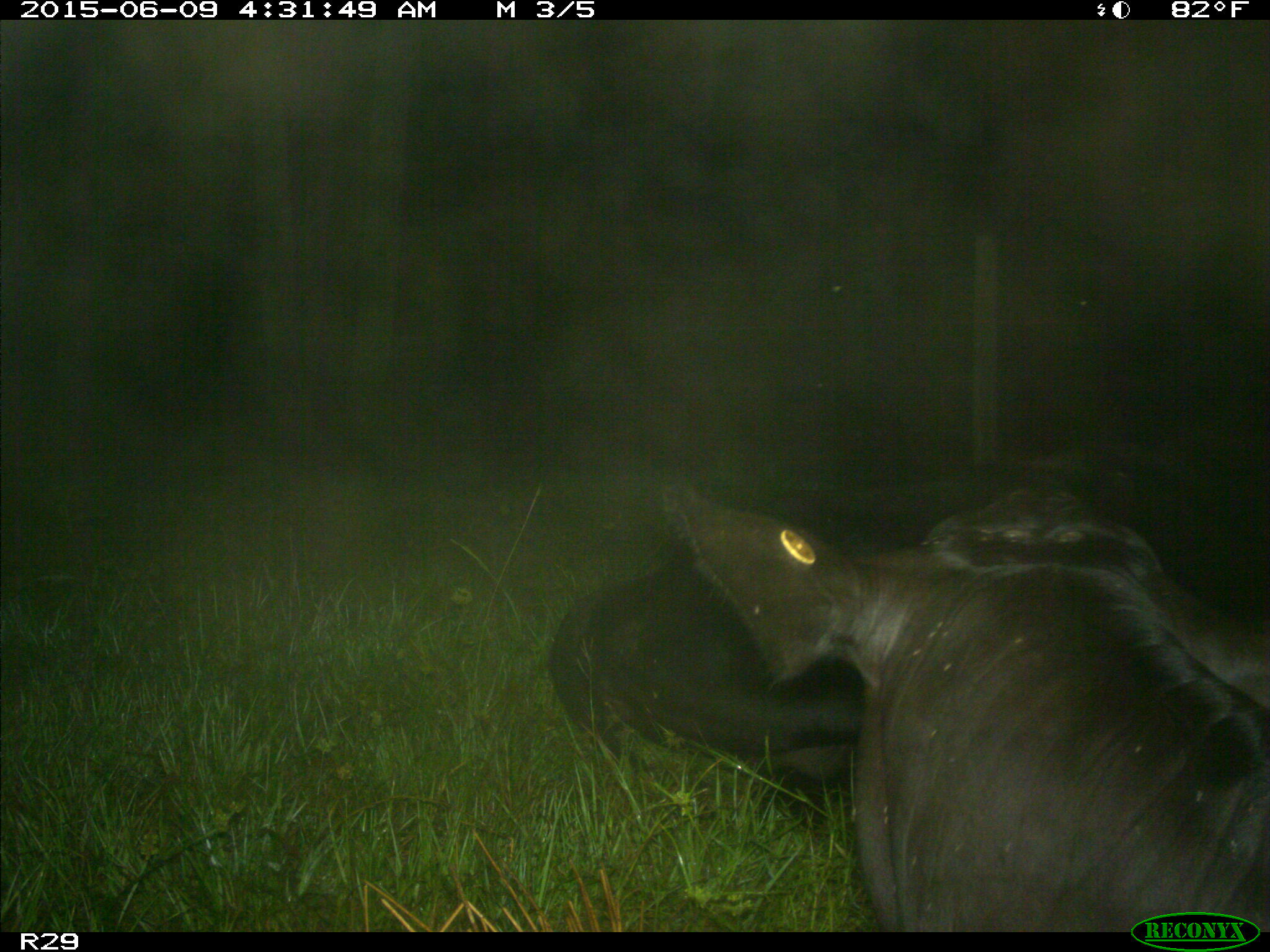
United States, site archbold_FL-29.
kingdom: Animalia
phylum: Chordata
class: Mammalia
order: Artiodactyla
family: Bovidae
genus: Bos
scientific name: Bos taurus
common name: domestic cow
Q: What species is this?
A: Bos taurus (domestic cow).